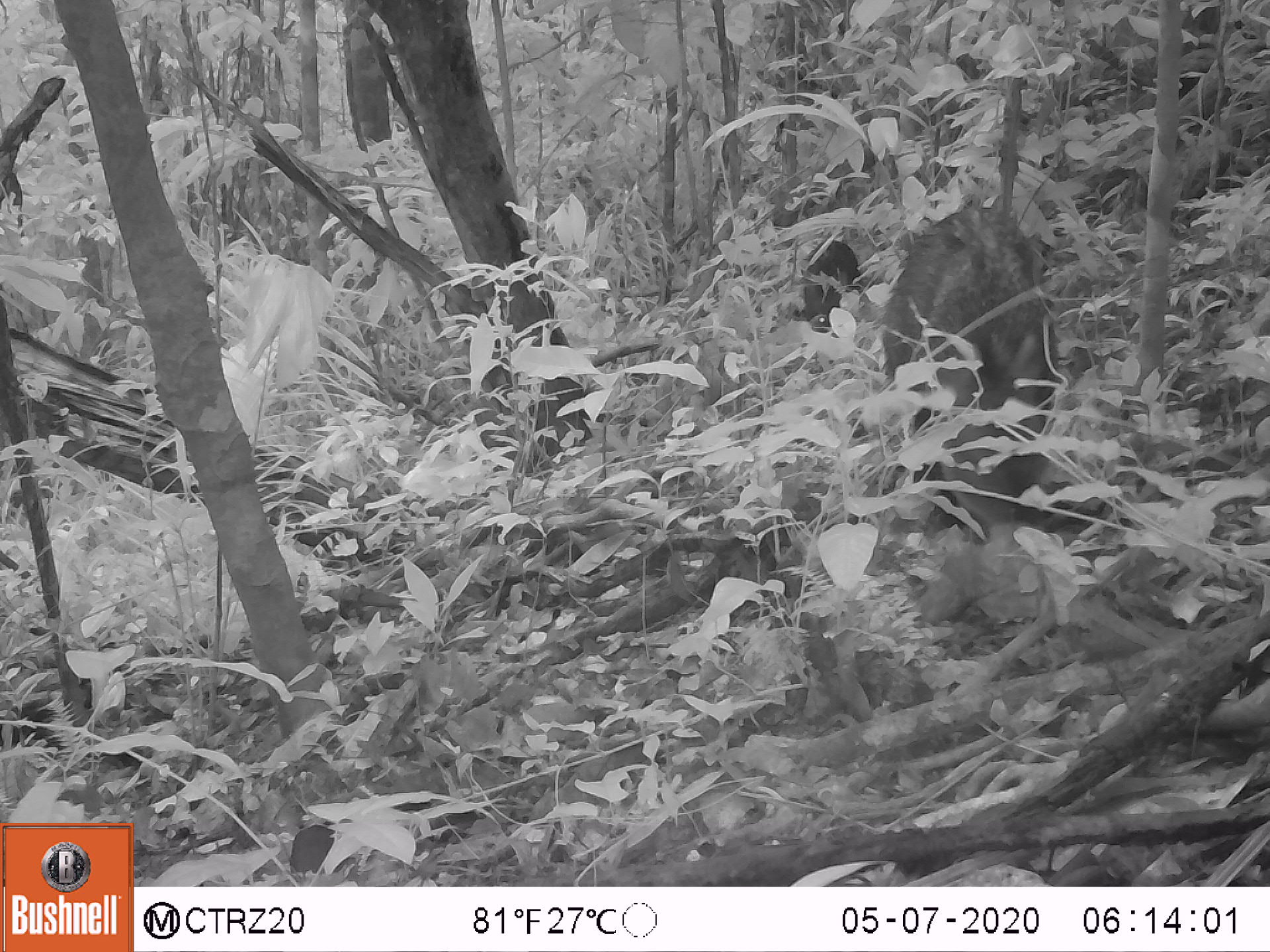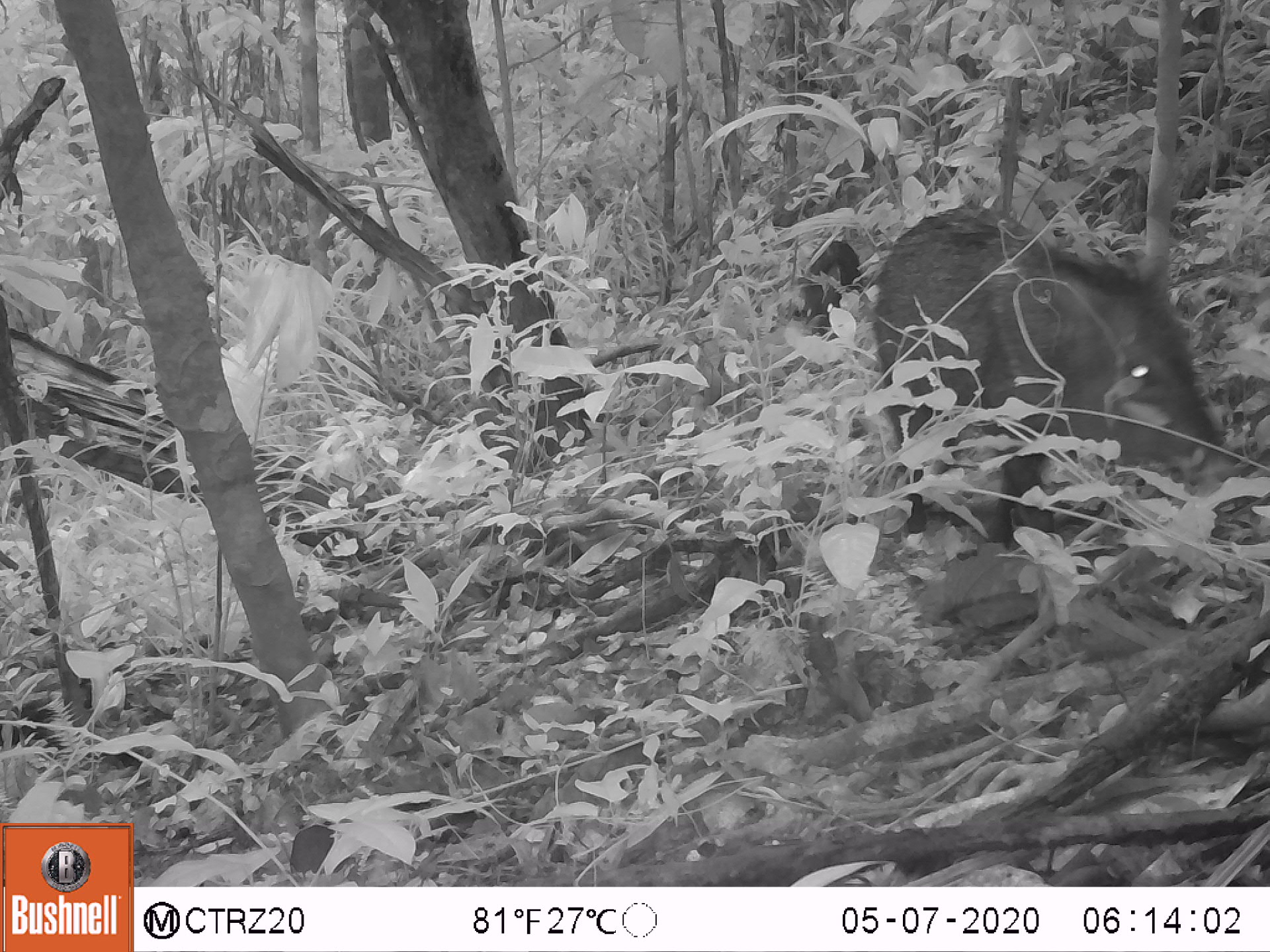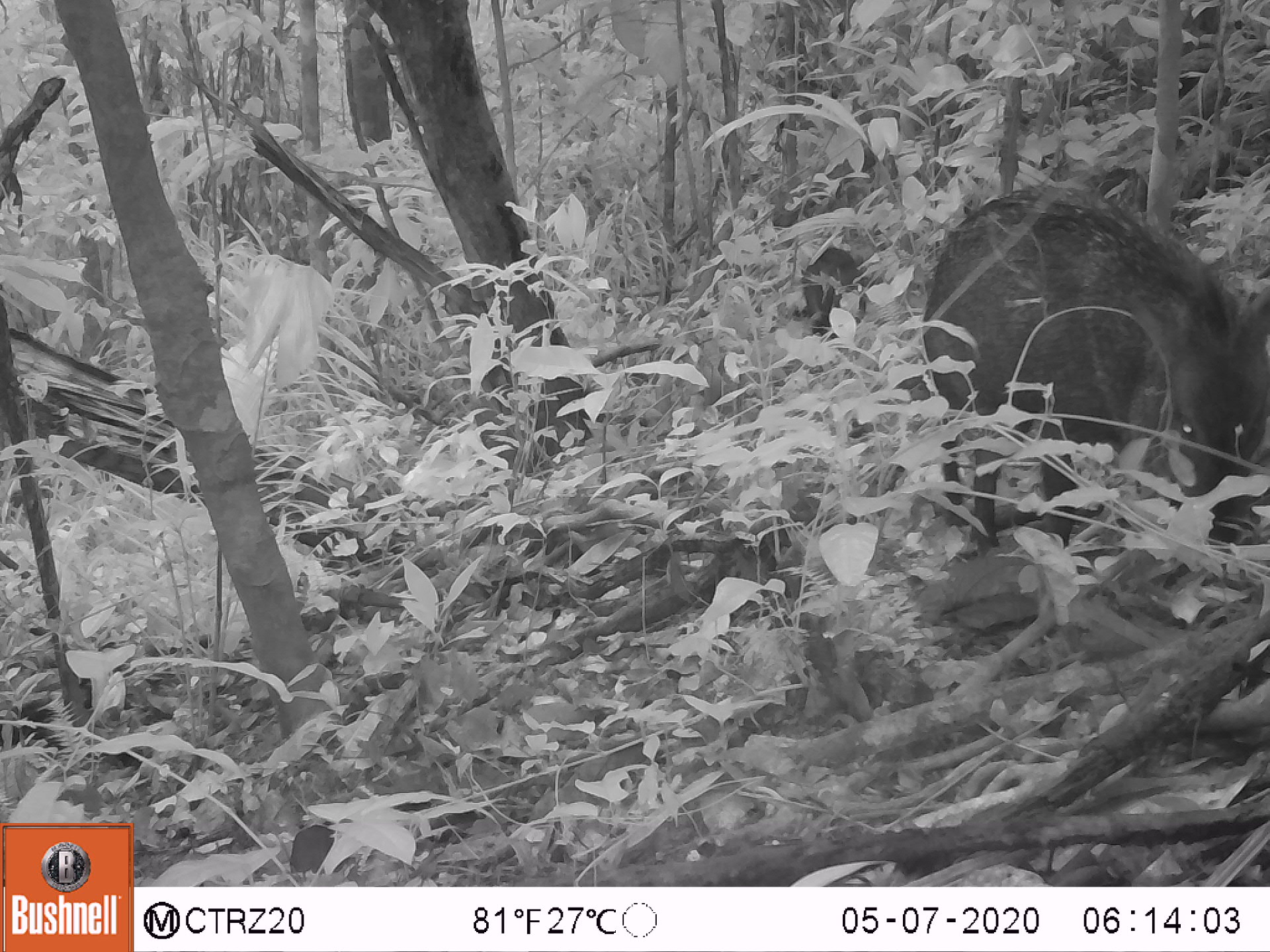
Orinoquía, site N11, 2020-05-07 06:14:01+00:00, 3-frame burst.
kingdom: Animalia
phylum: Chordata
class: Mammalia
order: Artiodactyla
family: Tayassuidae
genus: Pecari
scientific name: Pecari tajacu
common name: collared peccary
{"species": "collared peccary (Pecari tajacu)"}